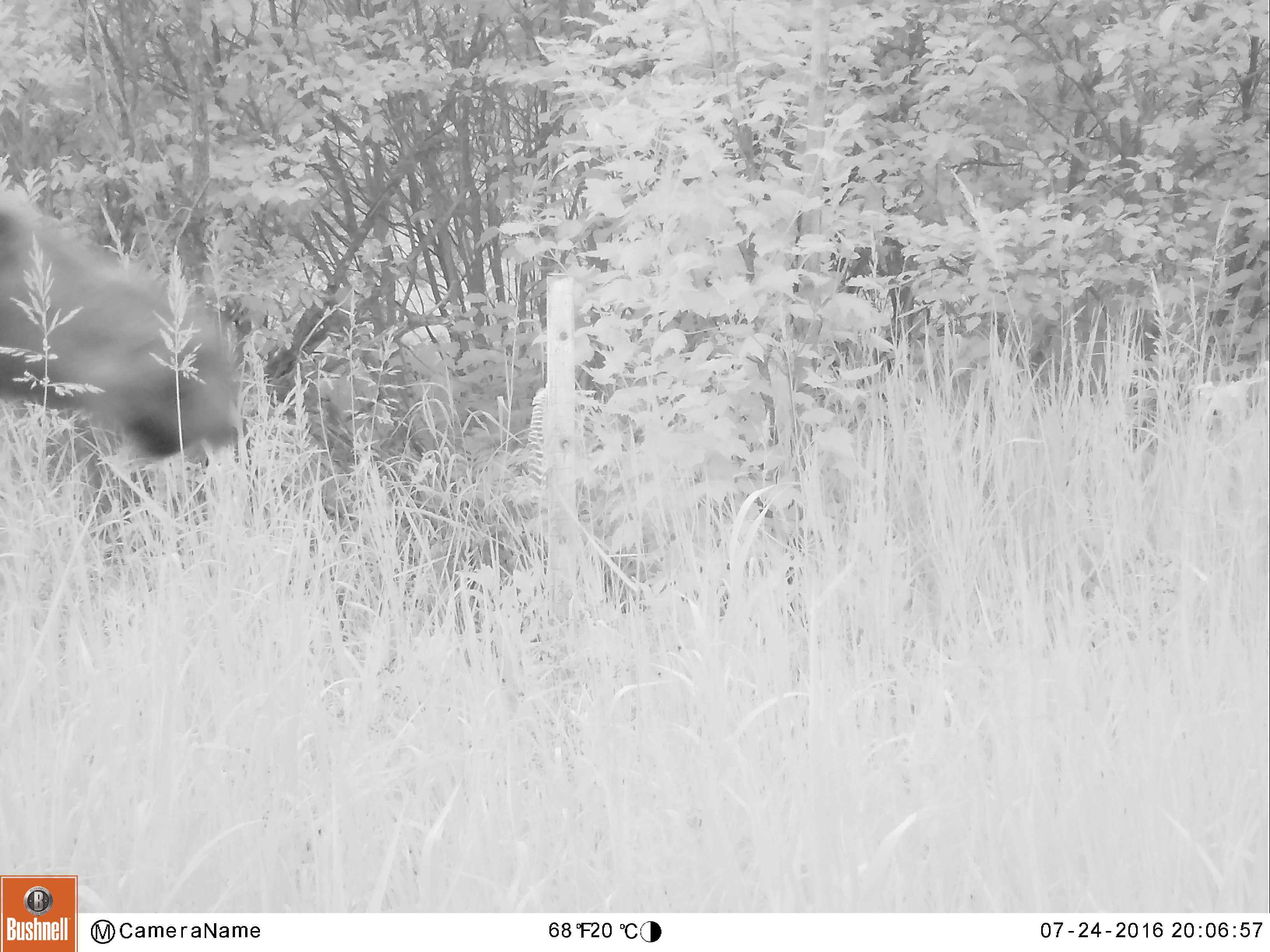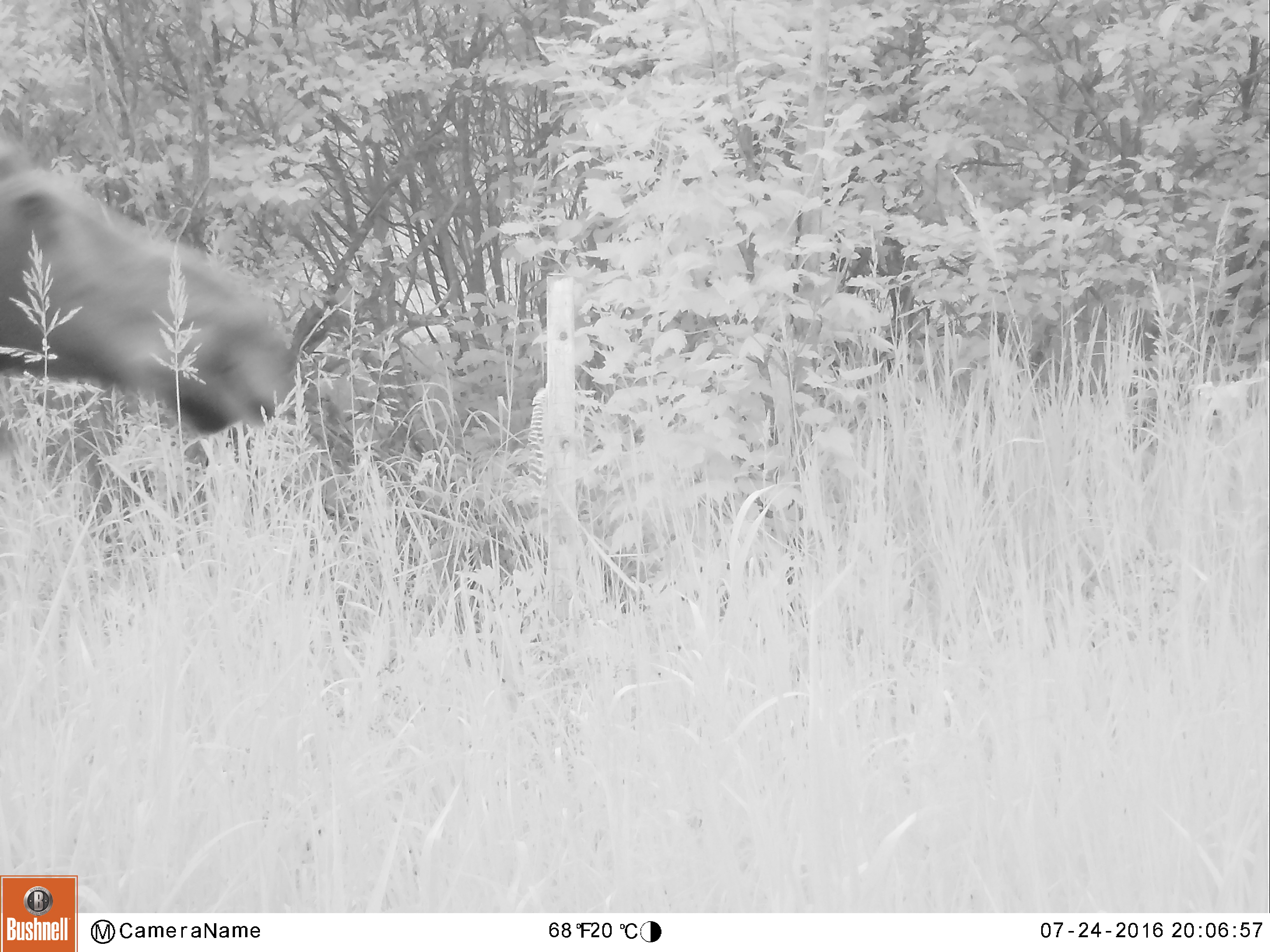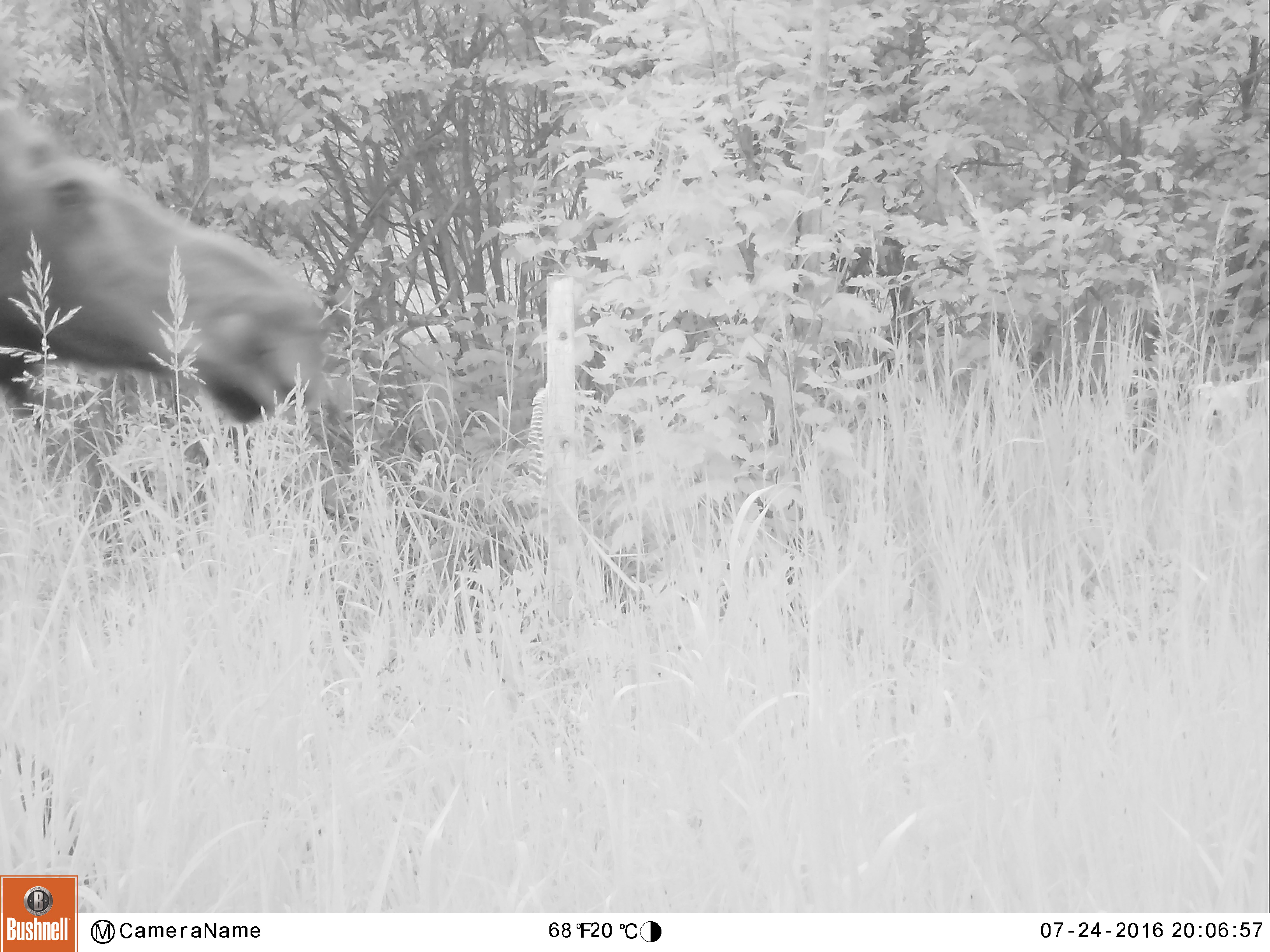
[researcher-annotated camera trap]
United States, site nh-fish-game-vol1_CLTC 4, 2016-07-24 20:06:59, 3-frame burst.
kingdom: Animalia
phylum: Chordata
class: Mammalia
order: Artiodactyla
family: Cervidae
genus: Alces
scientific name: Alces alces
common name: moose